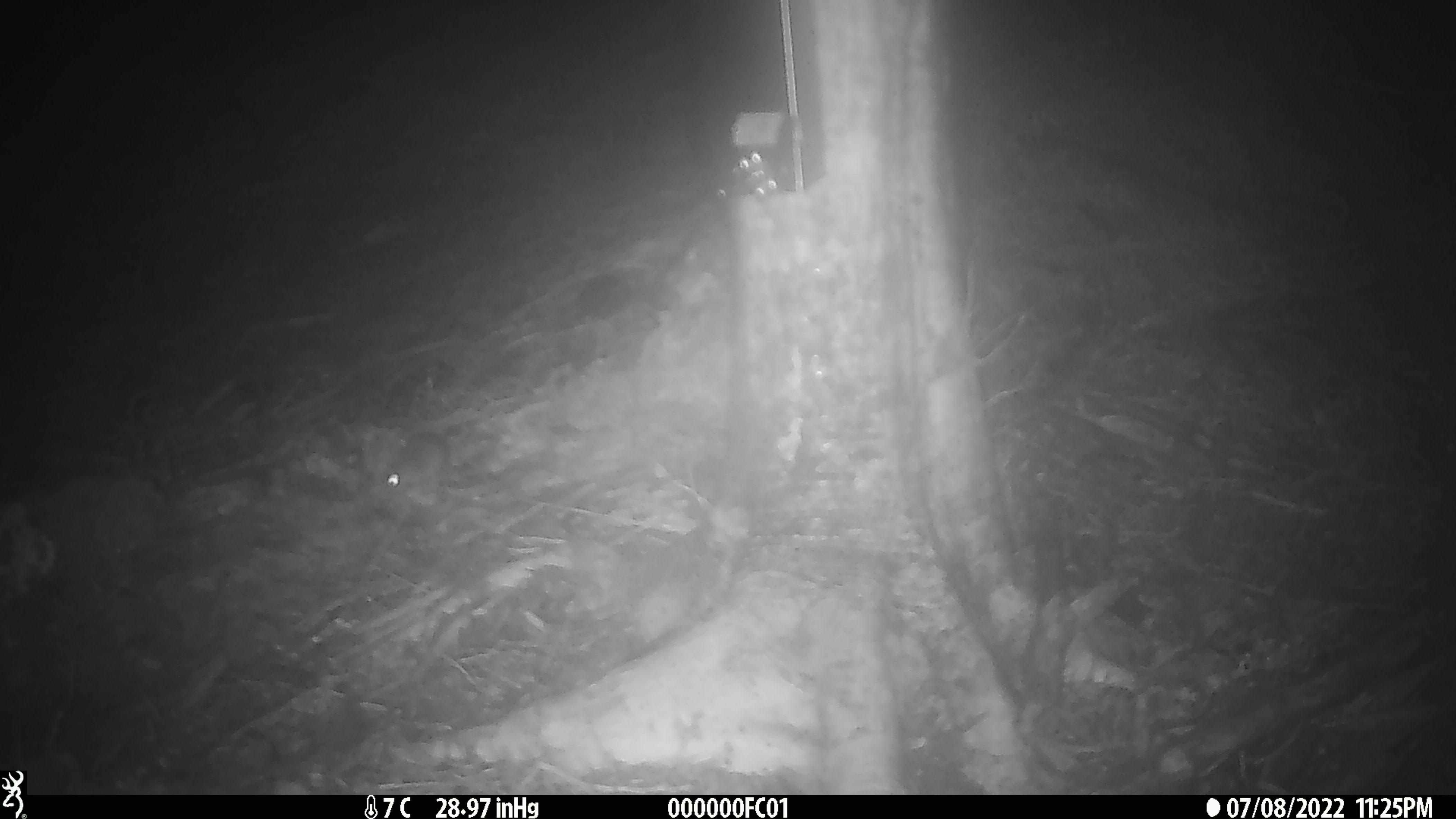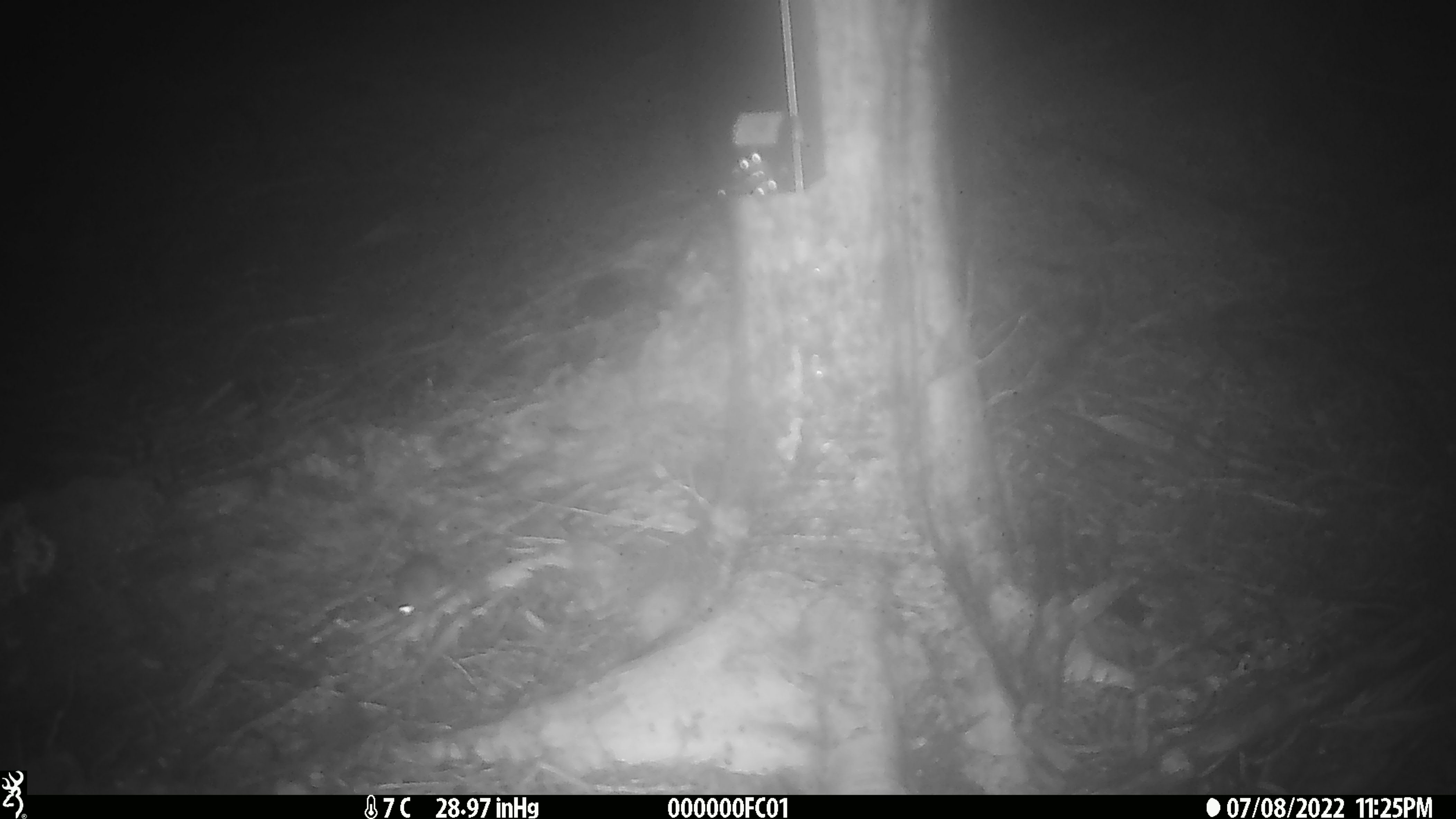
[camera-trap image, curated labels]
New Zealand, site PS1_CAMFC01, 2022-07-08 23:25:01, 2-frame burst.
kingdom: Animalia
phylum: Chordata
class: Mammalia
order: Rodentia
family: Muridae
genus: Mus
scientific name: Mus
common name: mouse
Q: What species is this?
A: Mouse (Mus).